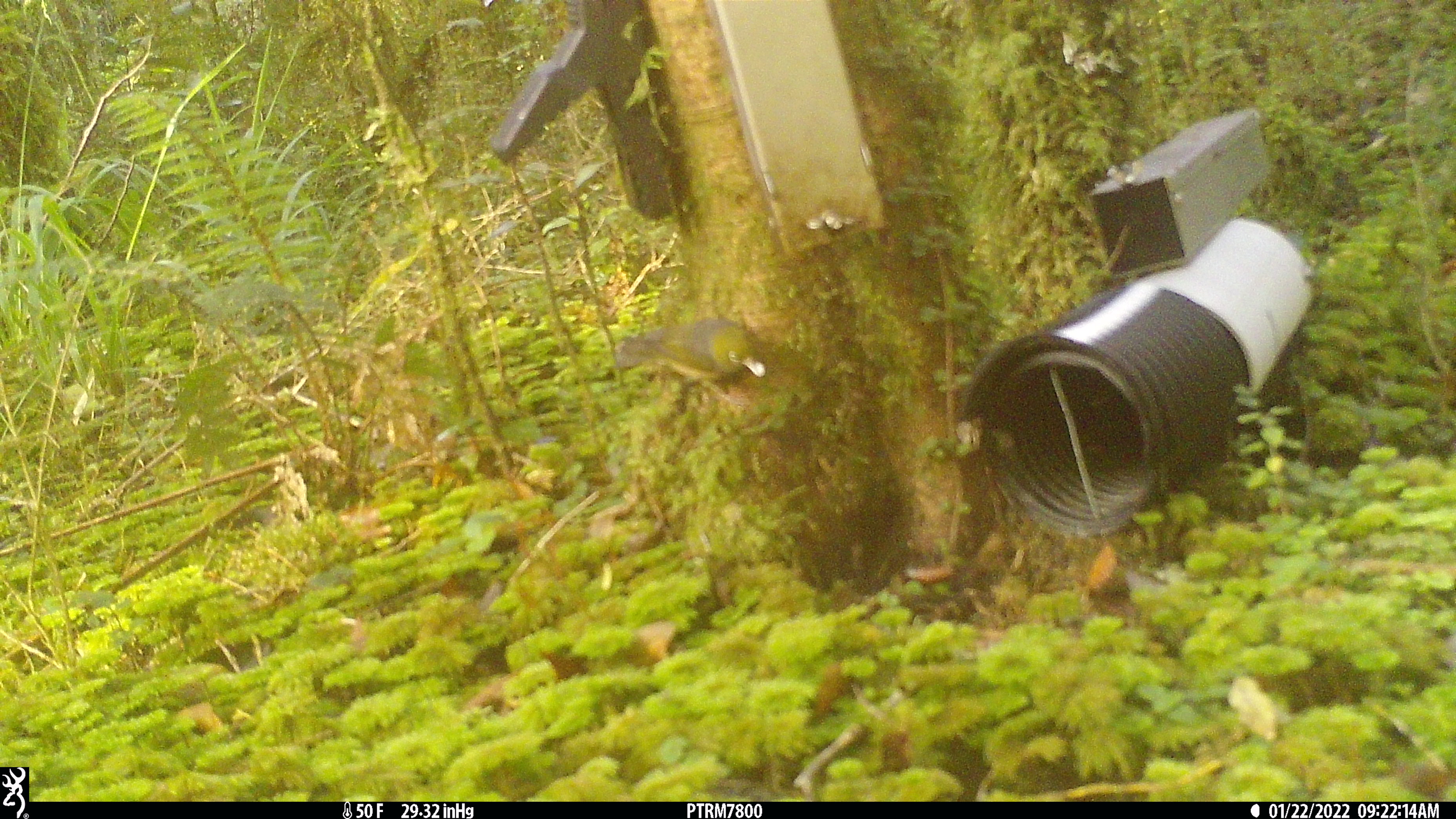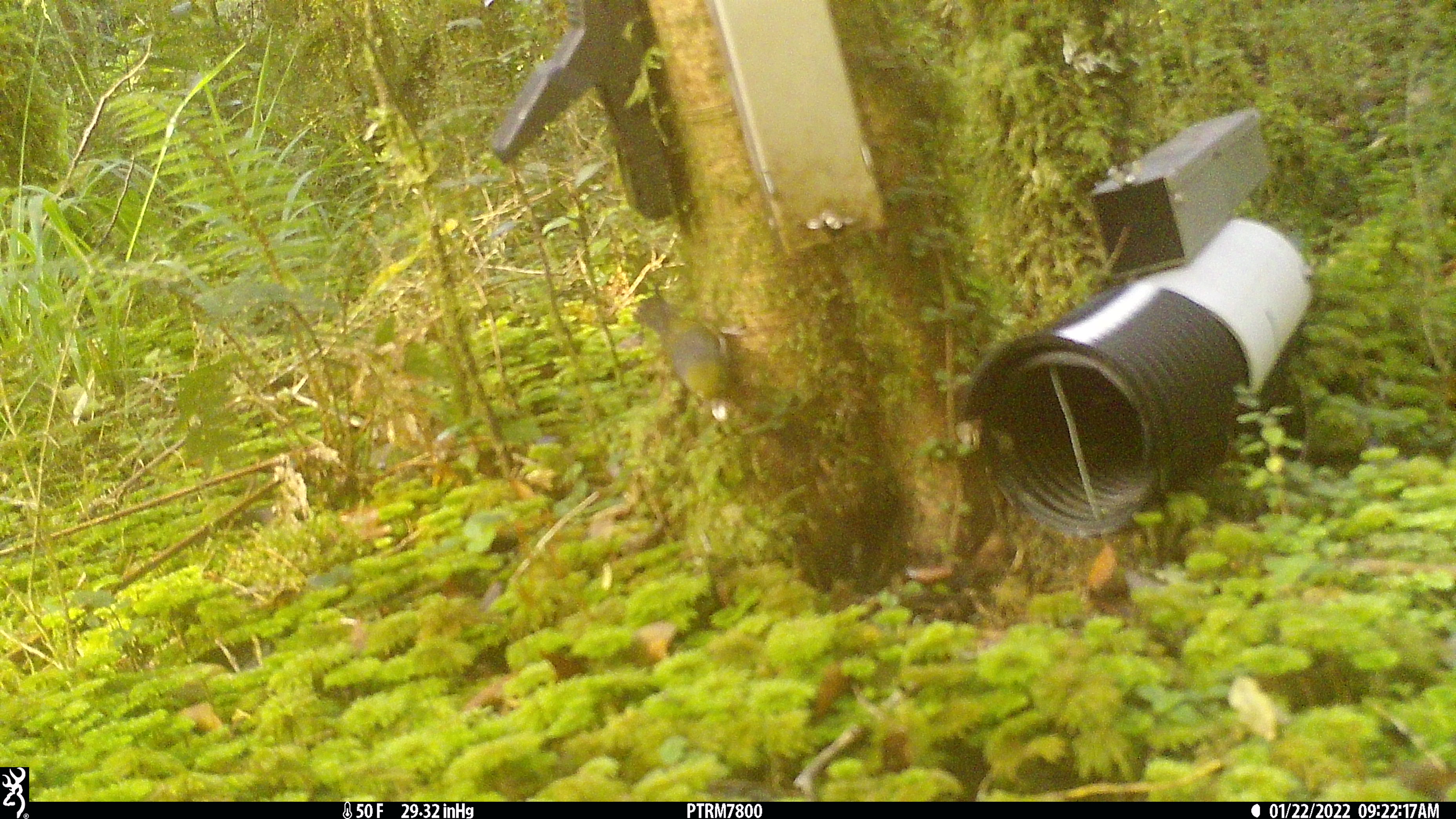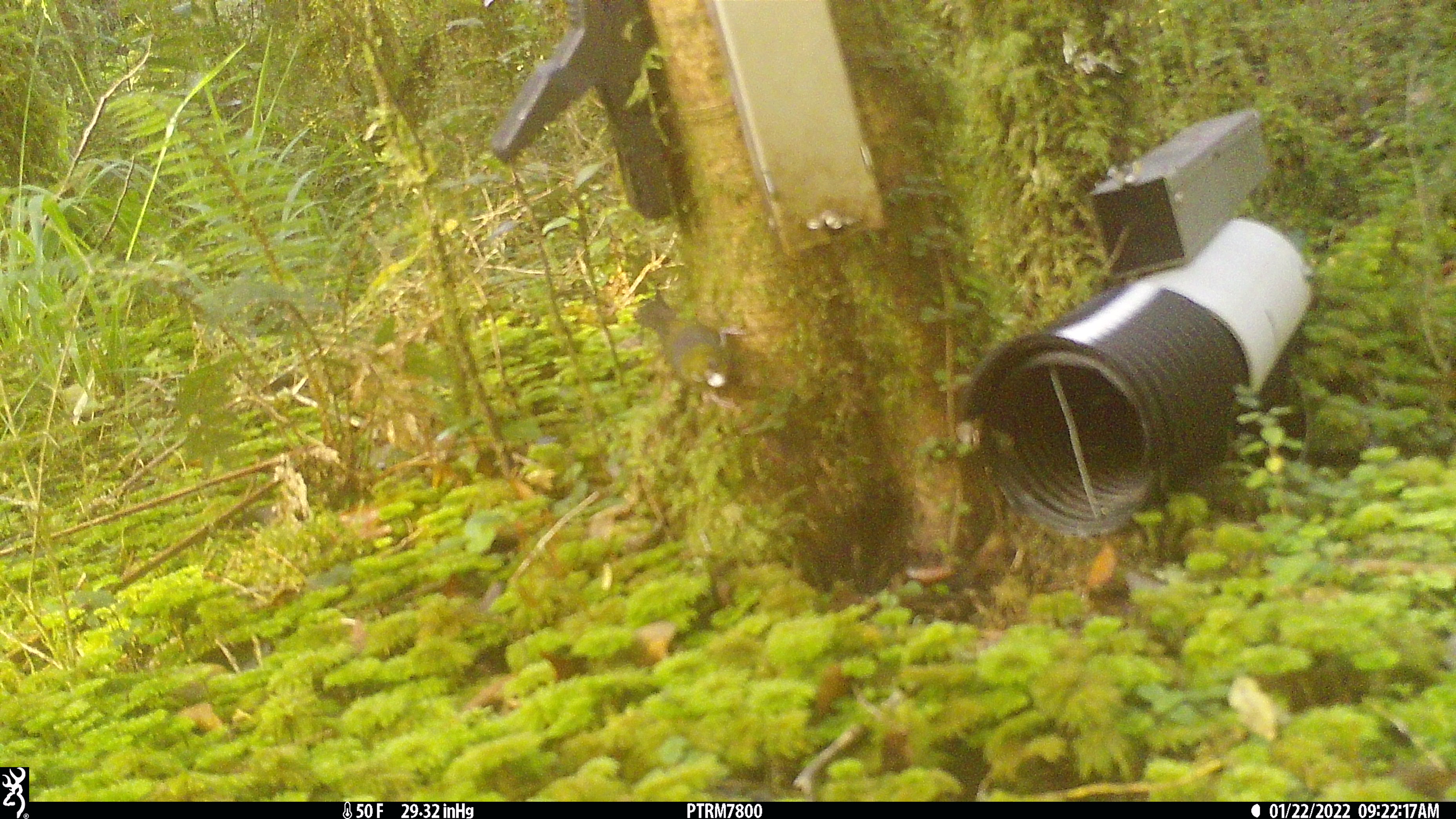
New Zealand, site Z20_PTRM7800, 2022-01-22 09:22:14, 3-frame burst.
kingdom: Animalia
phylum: Chordata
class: Aves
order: Passeriformes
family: Zosteropidae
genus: Zosterops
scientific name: Zosterops lateralis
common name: silvereye